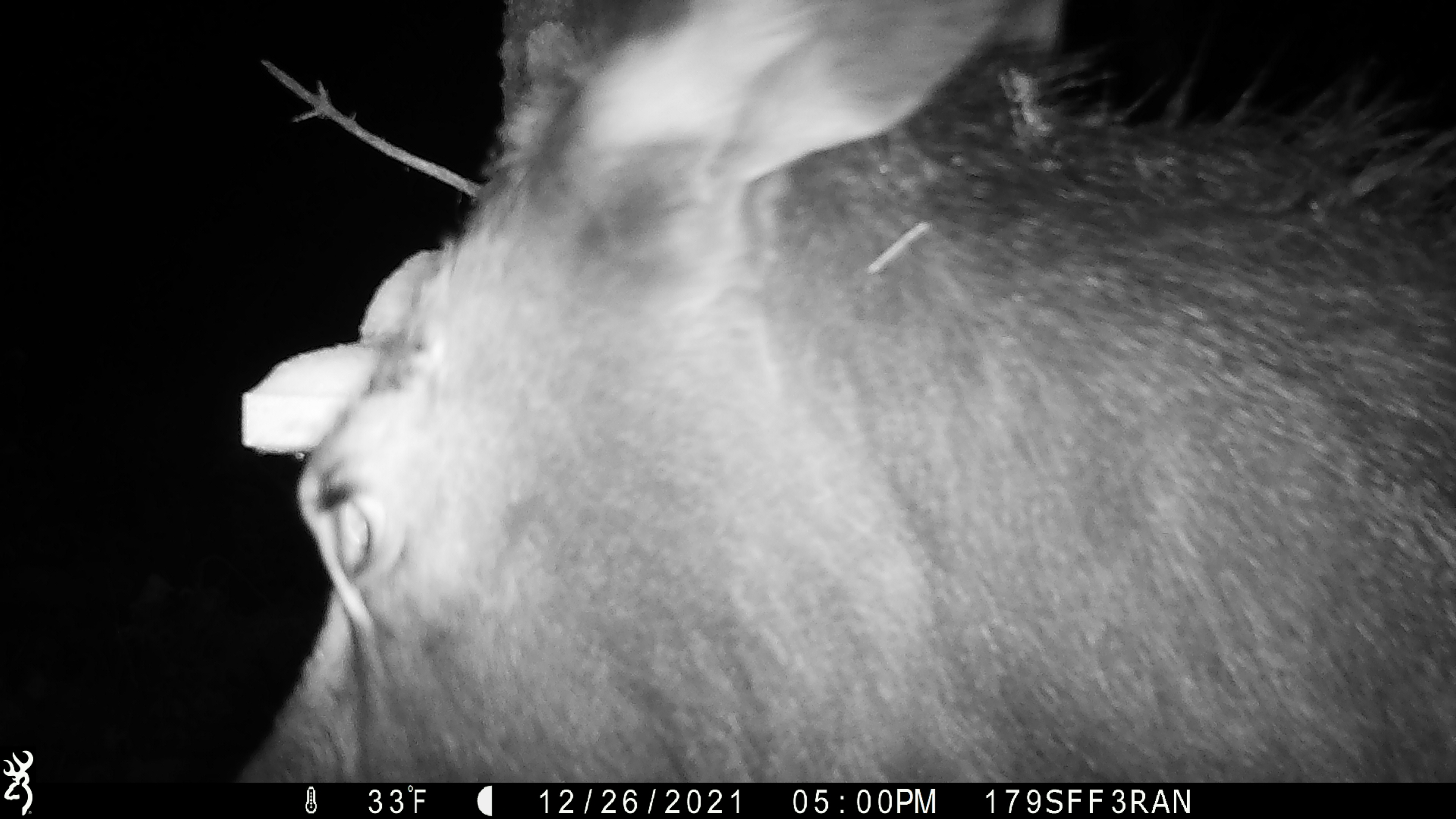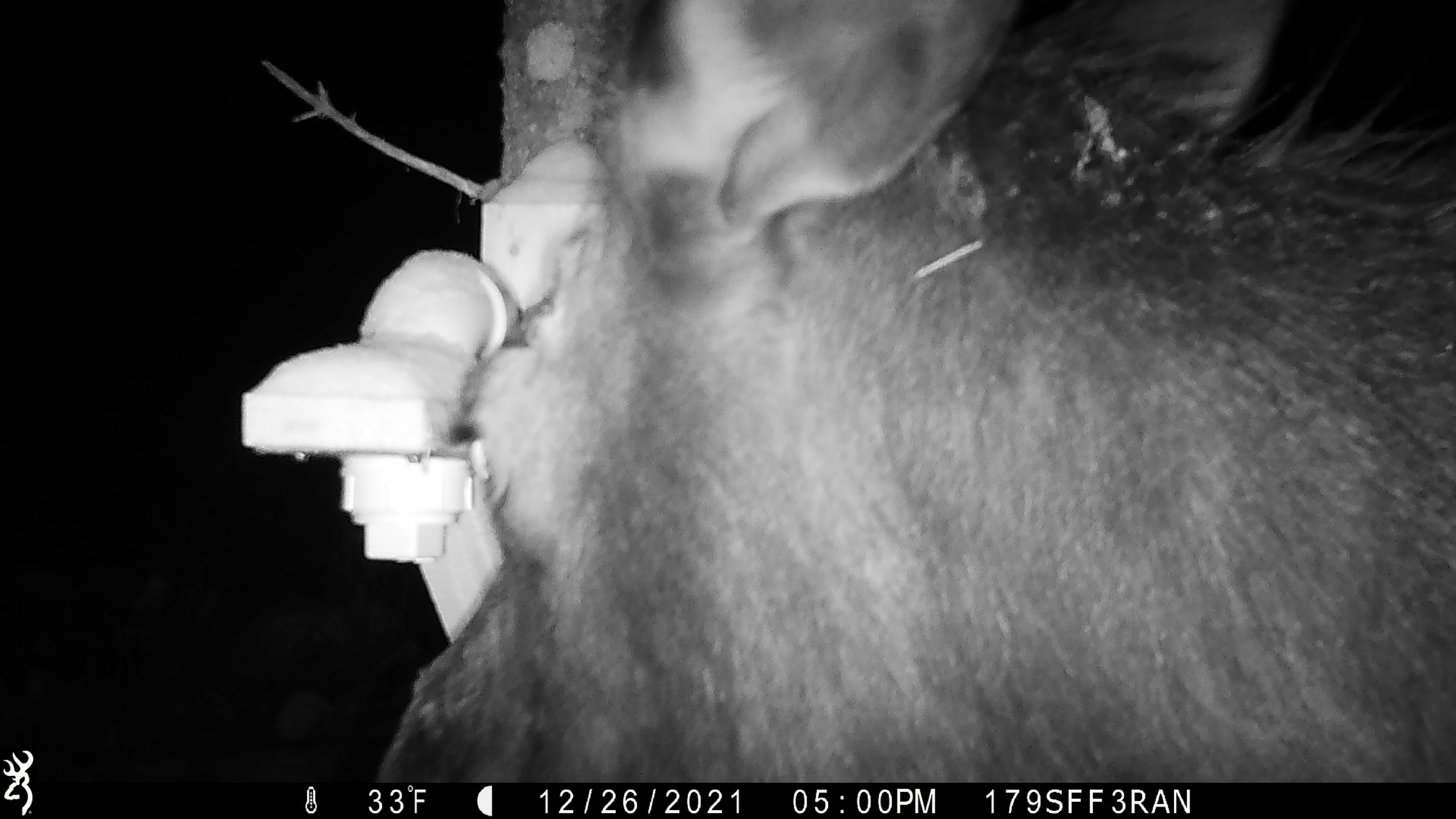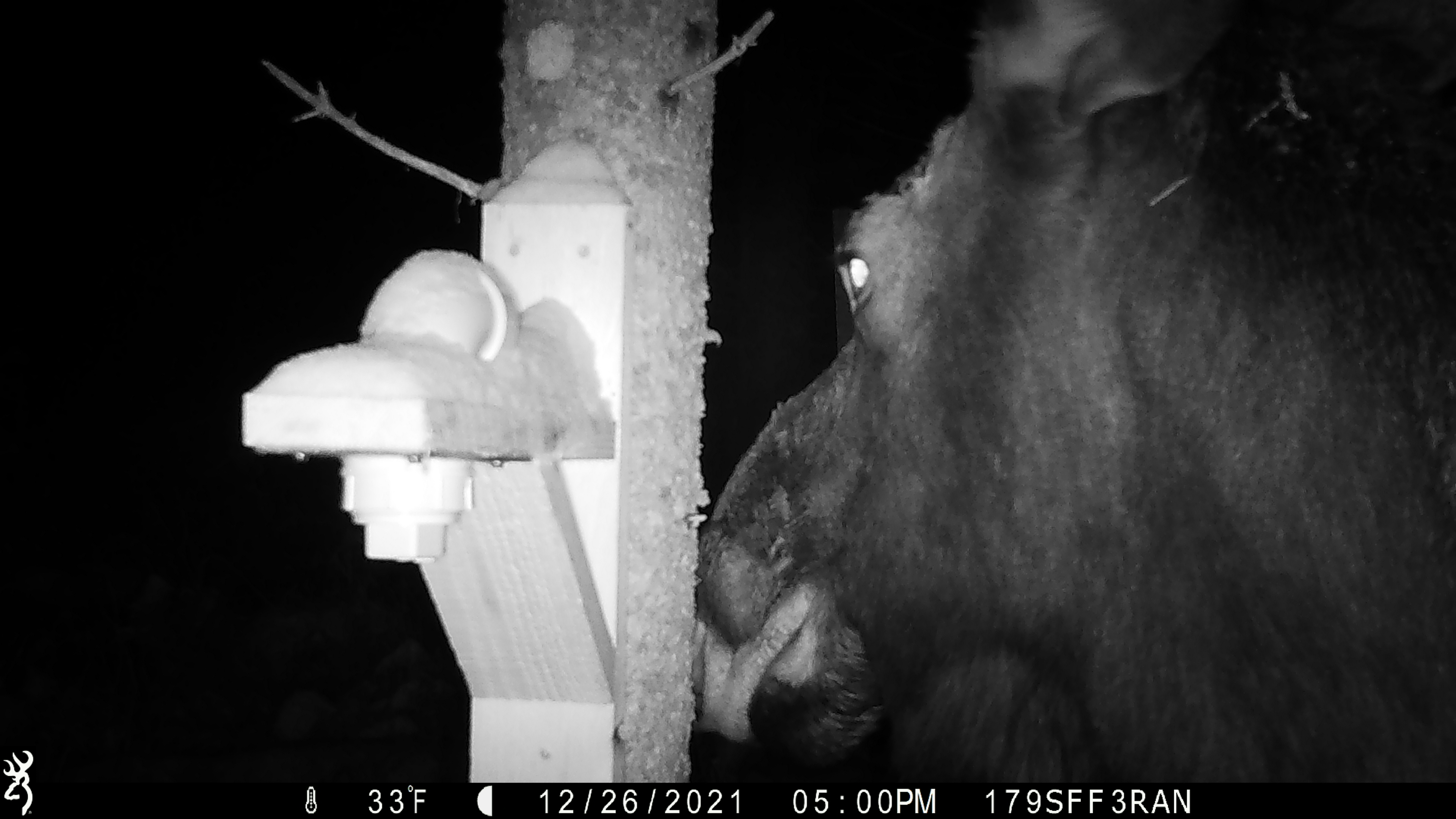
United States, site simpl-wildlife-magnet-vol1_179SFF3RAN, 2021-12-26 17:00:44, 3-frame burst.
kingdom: Animalia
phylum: Chordata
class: Mammalia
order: Artiodactyla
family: Cervidae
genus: Alces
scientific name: Alces alces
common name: moose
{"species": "moose (Alces alces)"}